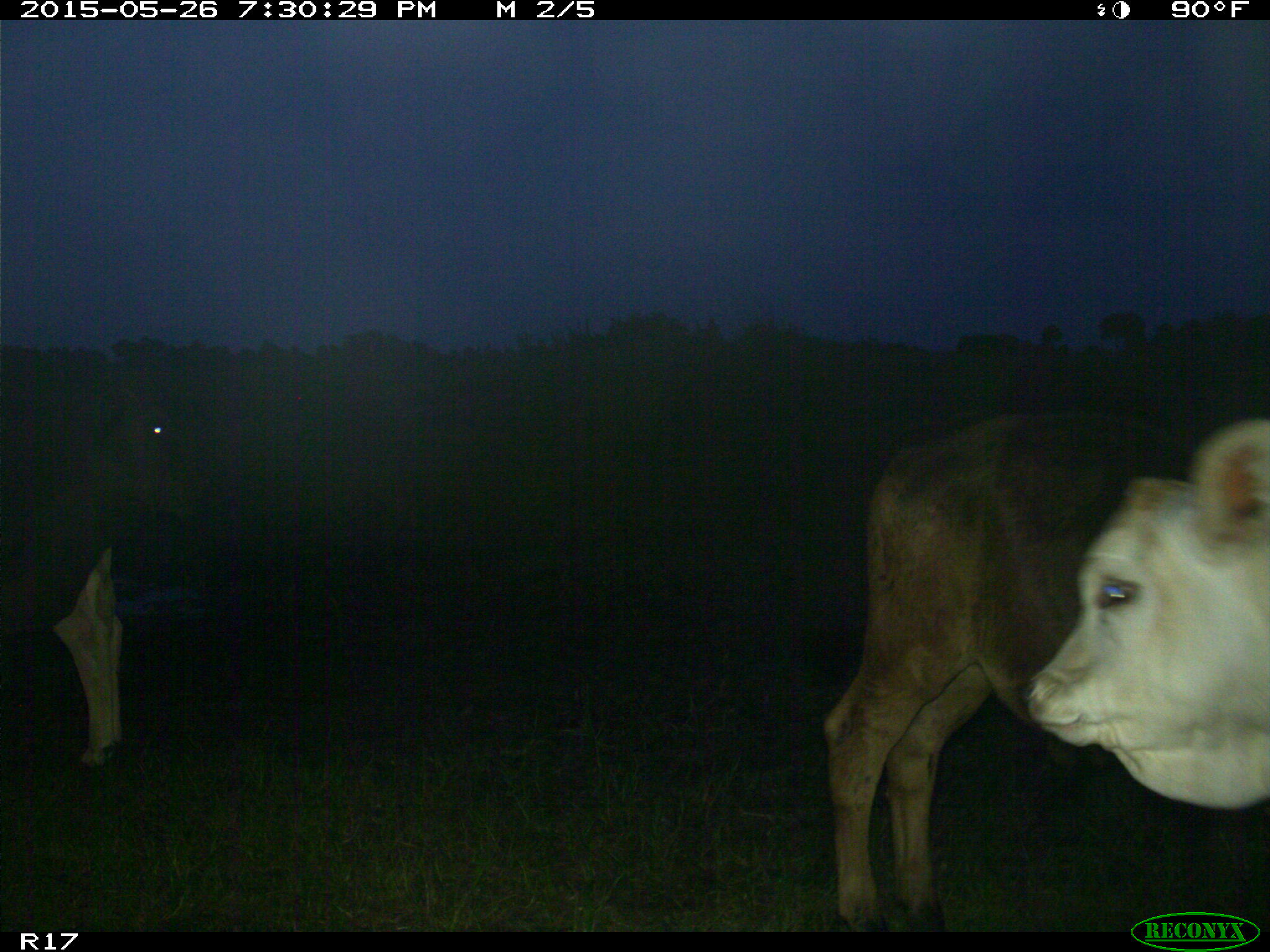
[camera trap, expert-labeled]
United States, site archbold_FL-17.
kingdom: Animalia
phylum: Chordata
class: Mammalia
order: Artiodactyla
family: Bovidae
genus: Bos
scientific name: Bos taurus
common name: domestic cow